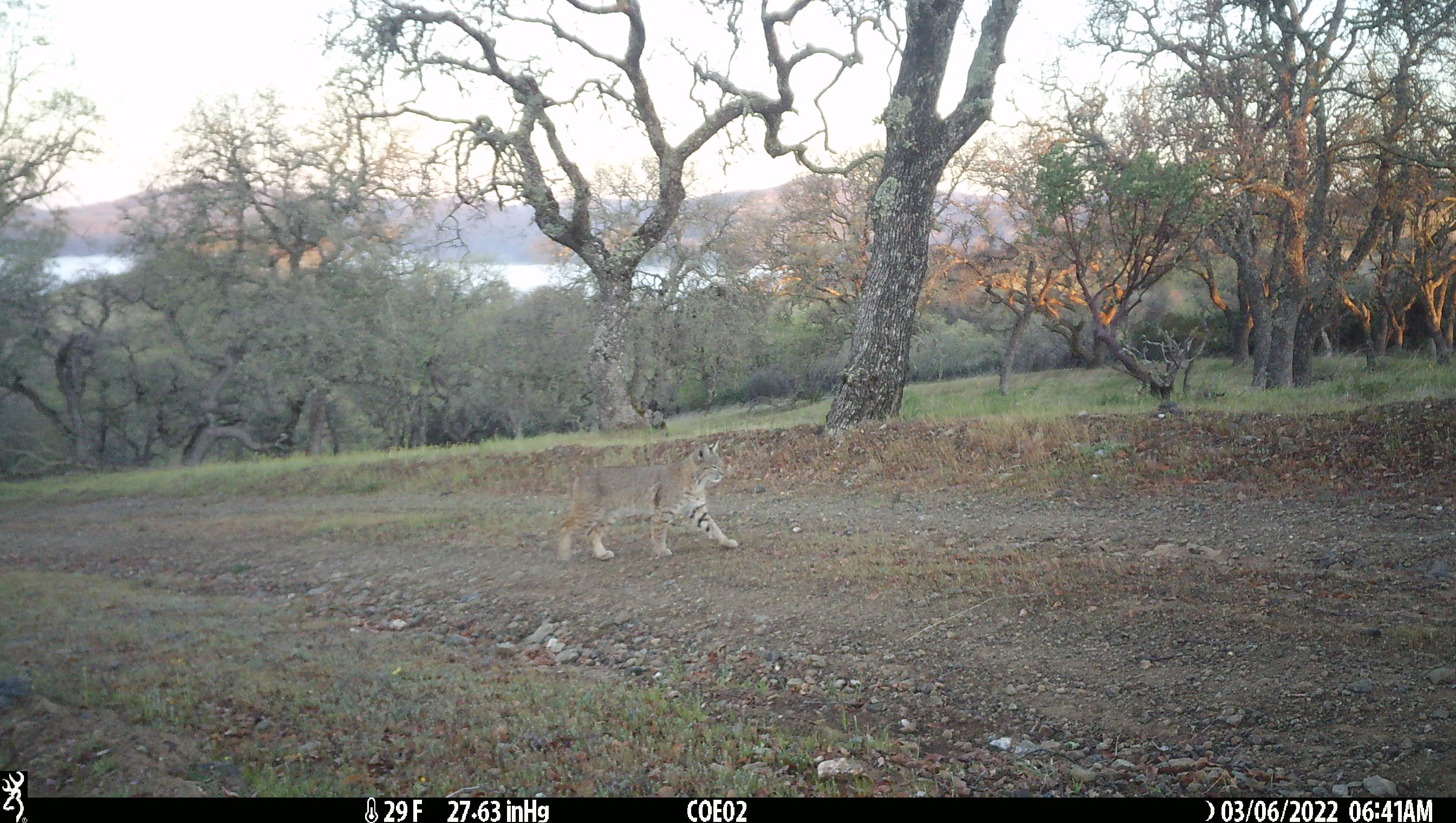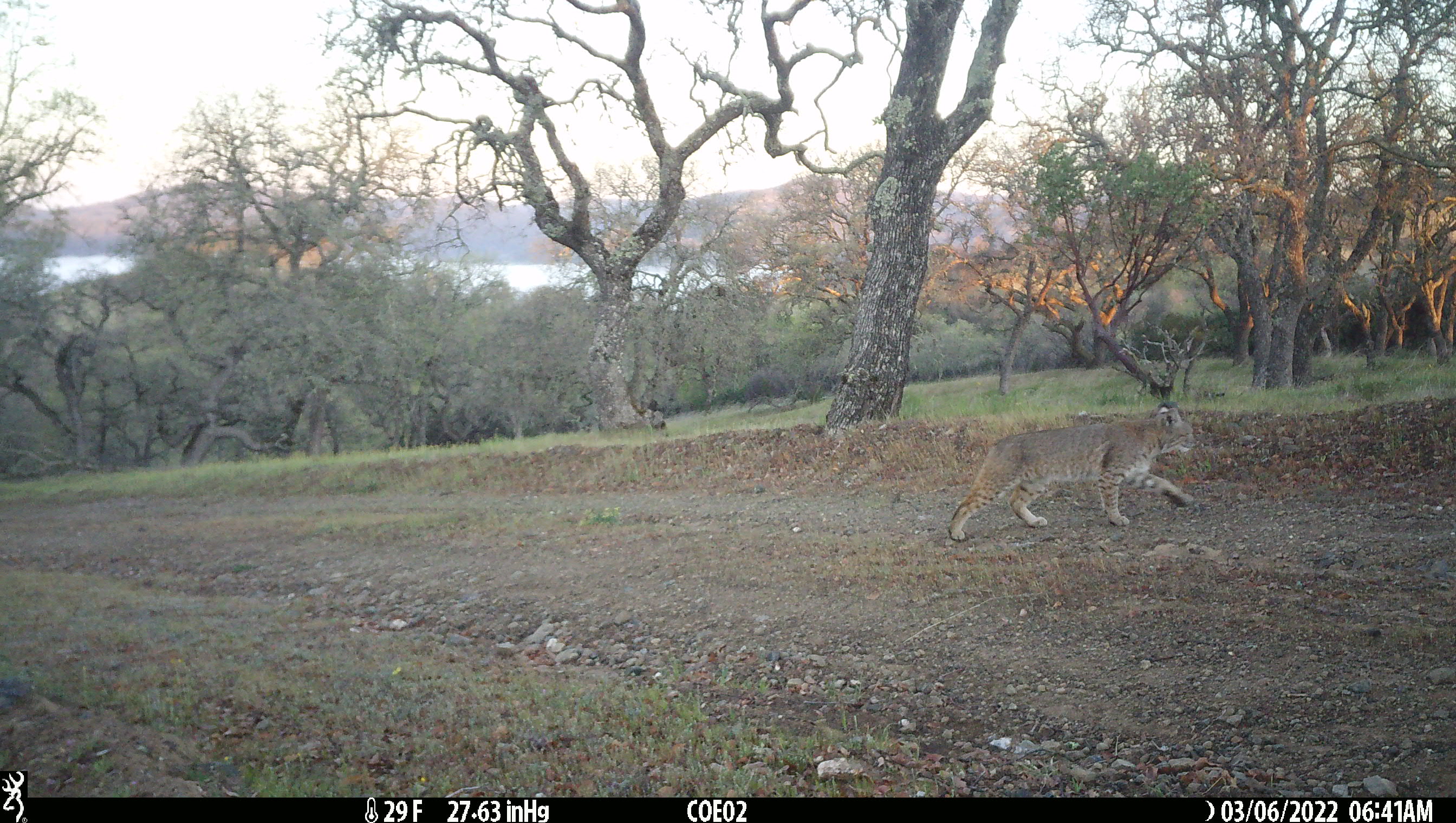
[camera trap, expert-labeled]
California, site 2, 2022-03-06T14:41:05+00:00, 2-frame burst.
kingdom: Animalia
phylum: Chordata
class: Mammalia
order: Carnivora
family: Felidae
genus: Lynx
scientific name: Lynx rufus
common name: bobcat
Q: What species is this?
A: Bobcat (Lynx rufus).